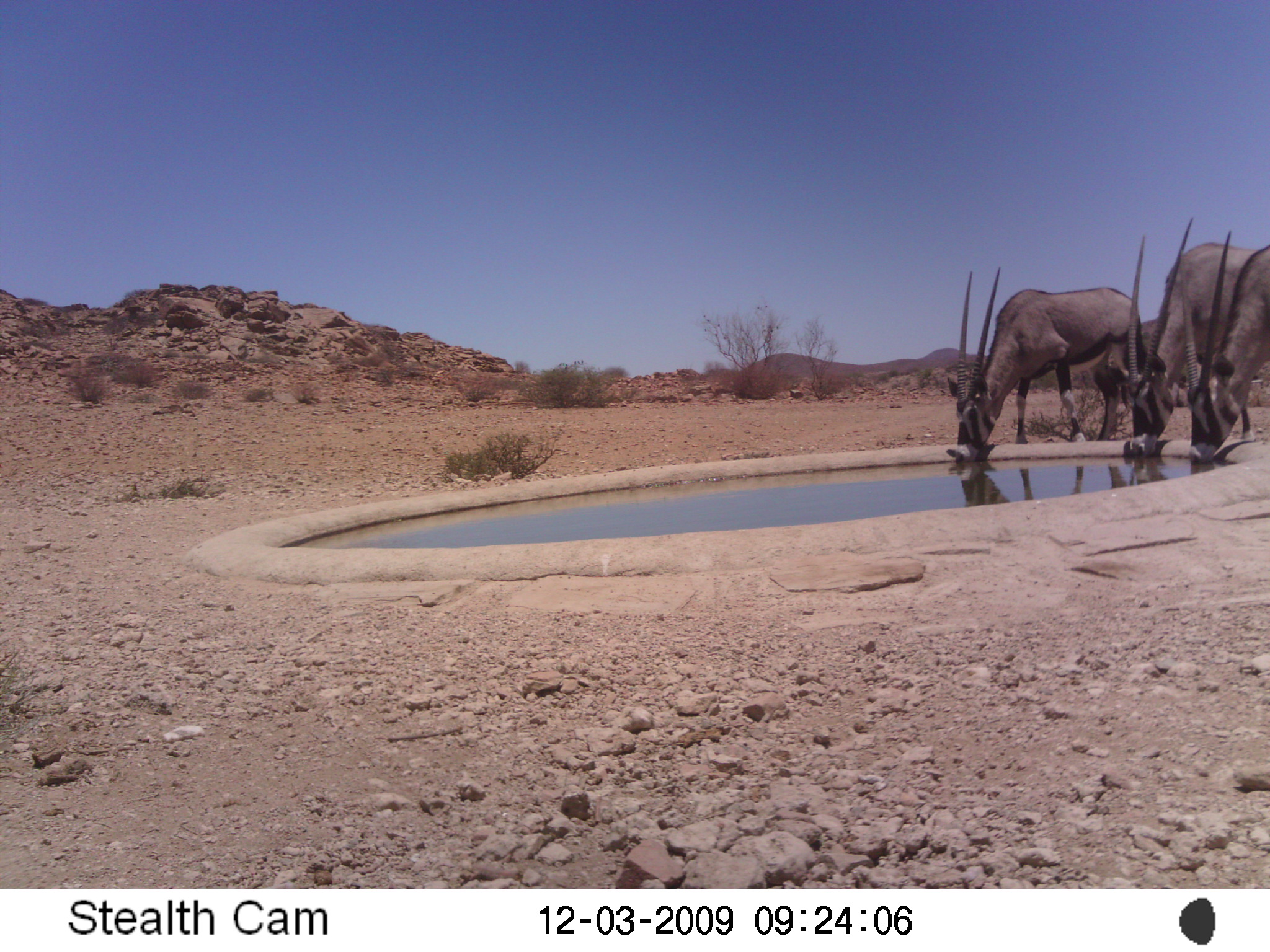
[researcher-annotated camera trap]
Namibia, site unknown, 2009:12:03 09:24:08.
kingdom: Animalia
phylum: Chordata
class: Mammalia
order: Artiodactyla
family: Bovidae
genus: Oryx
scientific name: Oryx gazella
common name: gemsbok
Oryx gazella (gemsbok).